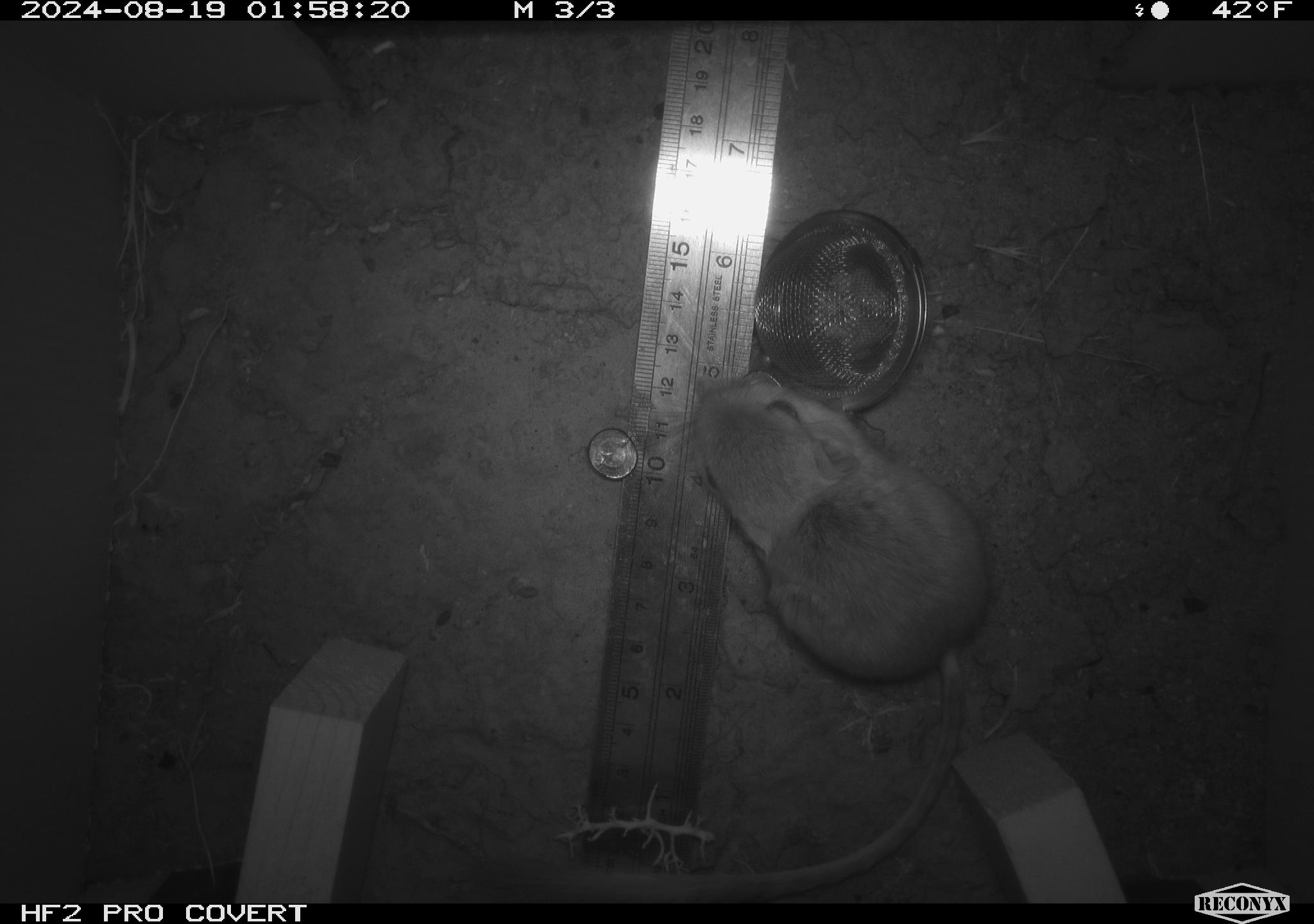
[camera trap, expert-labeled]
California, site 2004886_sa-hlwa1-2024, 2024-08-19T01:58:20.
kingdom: Animalia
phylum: Chordata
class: Mammalia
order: Rodentia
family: Heteromyidae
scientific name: Heteromyidae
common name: kangaroo rats and pocket mice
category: heteromyidae family